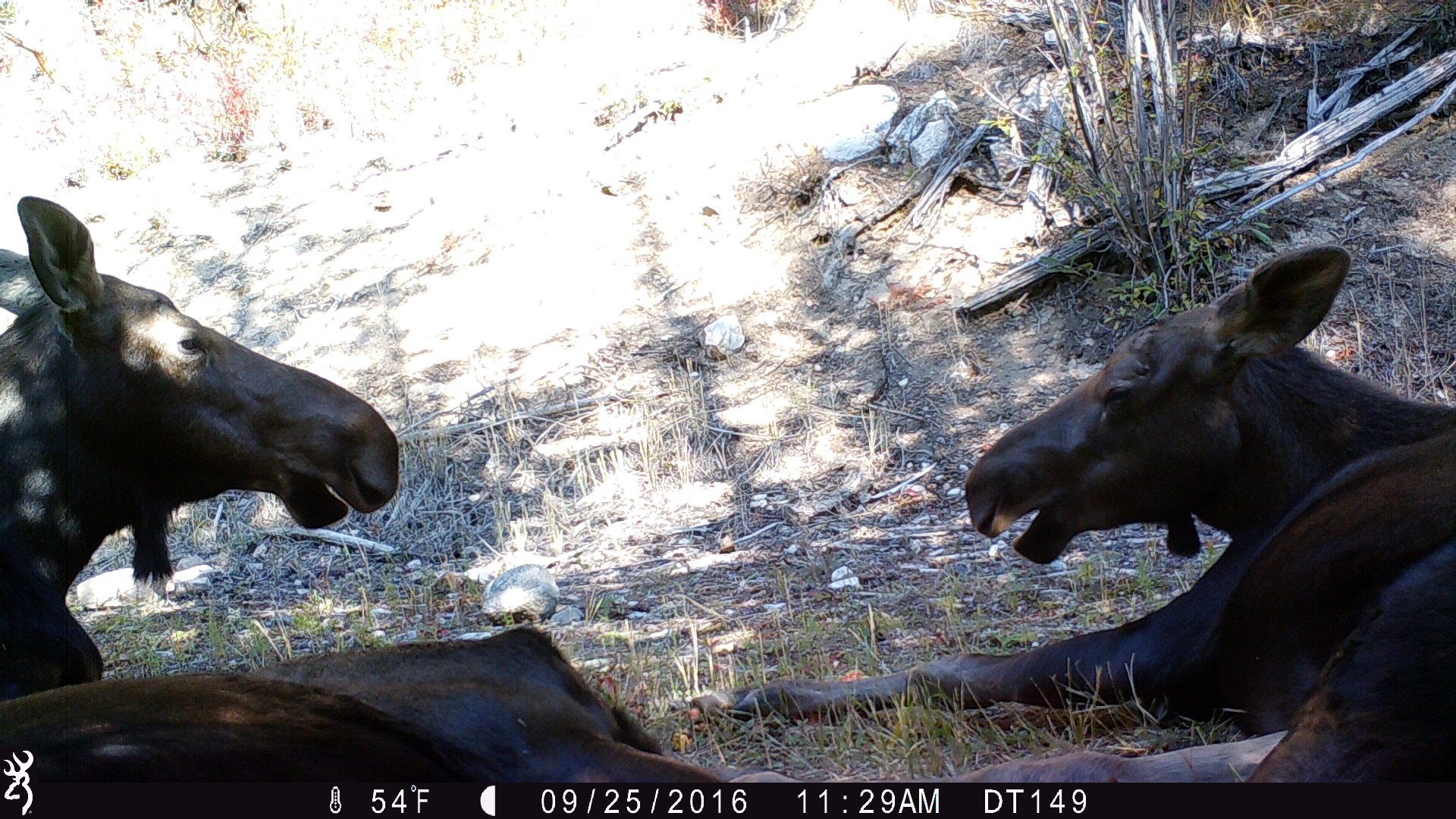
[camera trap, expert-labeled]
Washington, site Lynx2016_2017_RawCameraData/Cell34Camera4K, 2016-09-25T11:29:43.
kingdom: Animalia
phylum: Chordata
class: Mammalia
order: Artiodactyla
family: Cervidae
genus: Alces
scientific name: Alces alces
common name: moose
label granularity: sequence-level